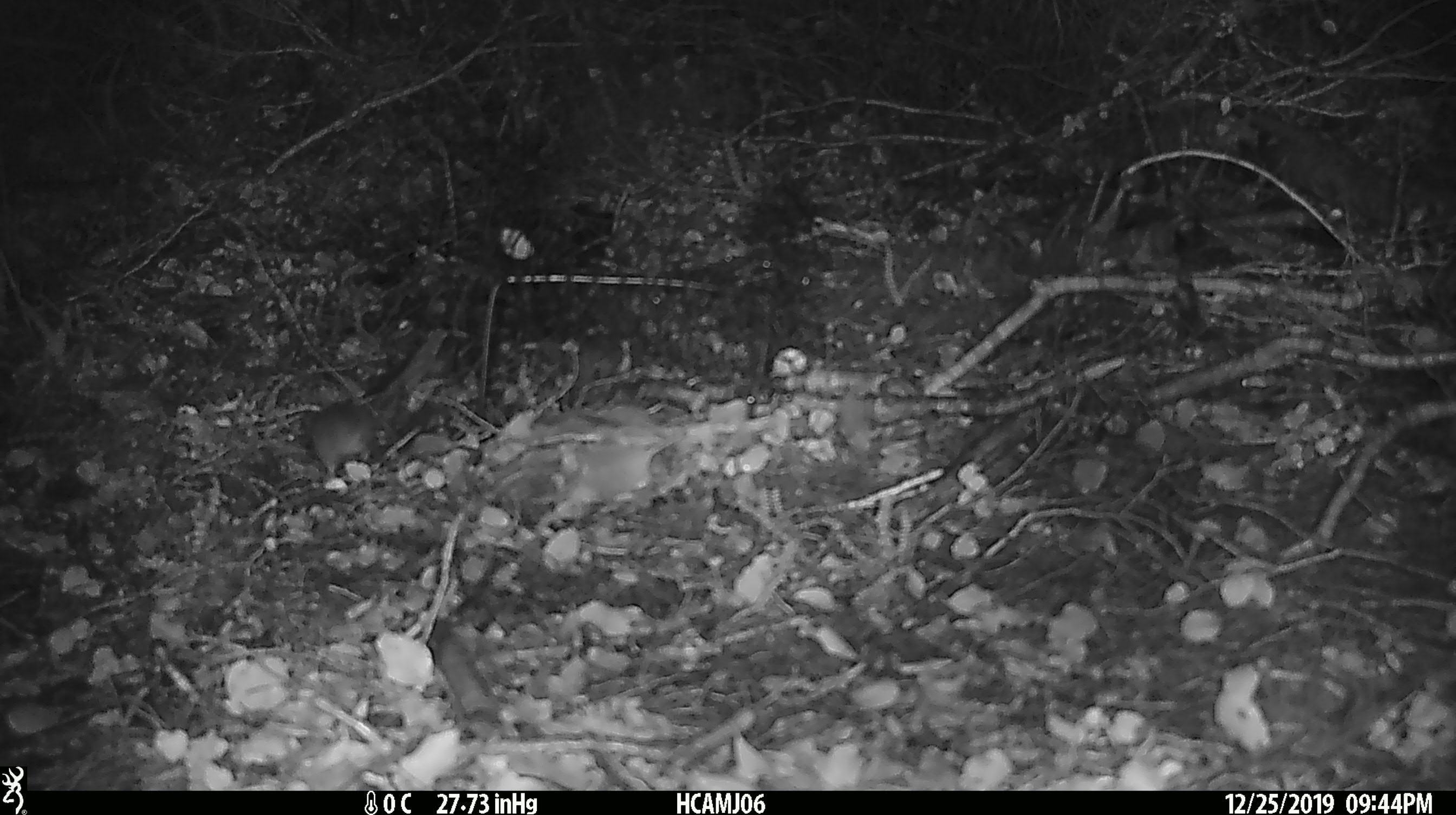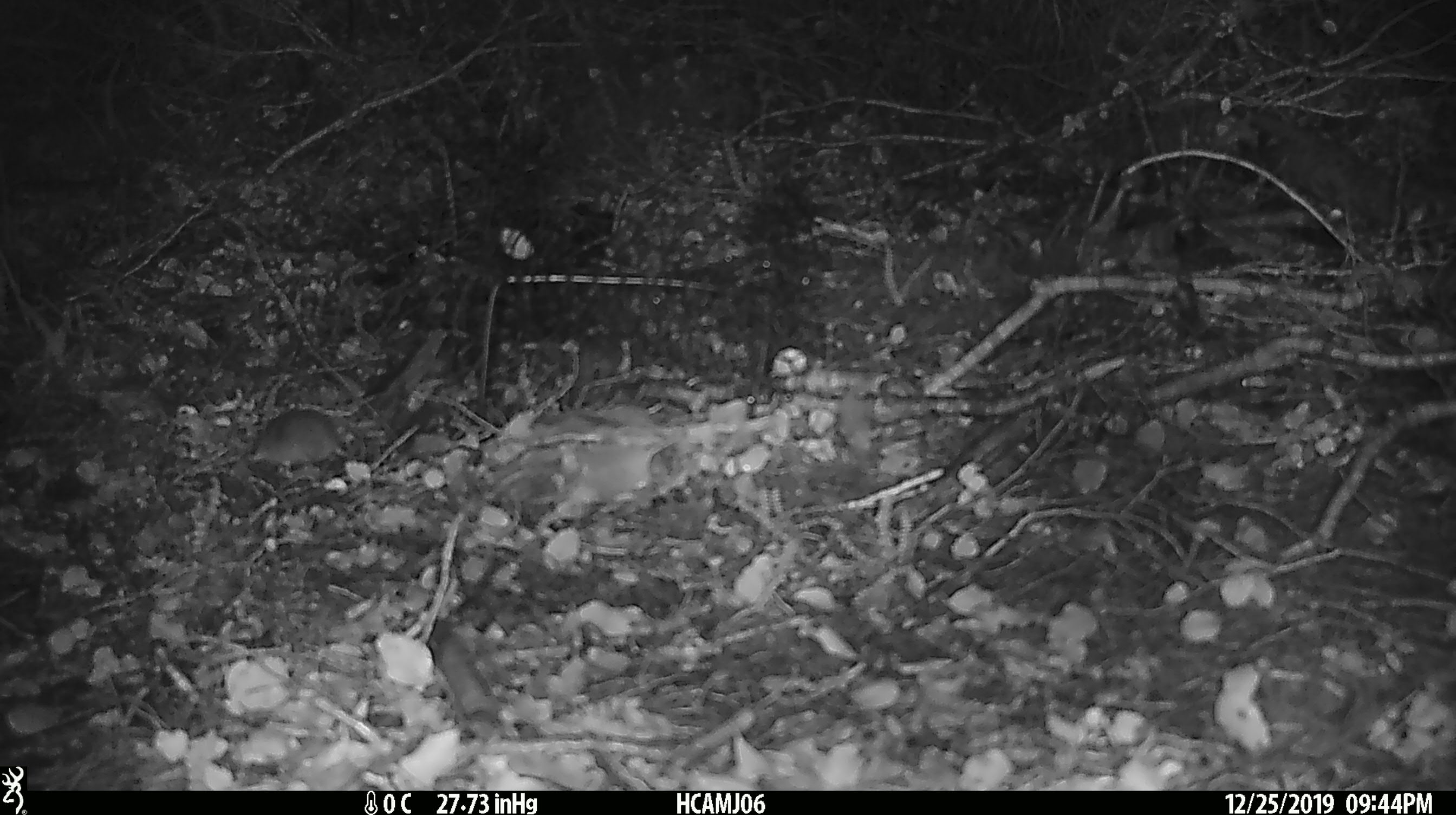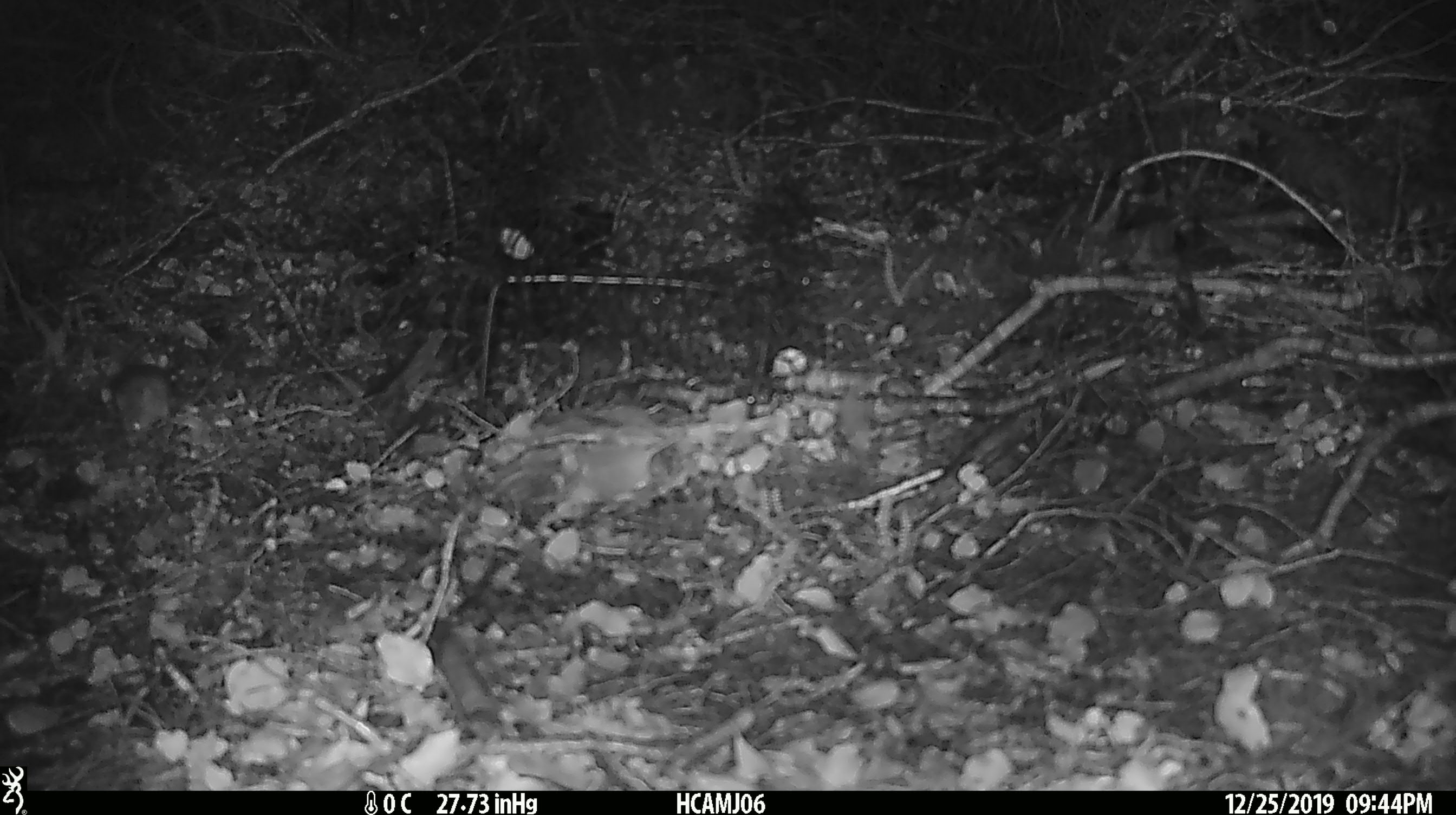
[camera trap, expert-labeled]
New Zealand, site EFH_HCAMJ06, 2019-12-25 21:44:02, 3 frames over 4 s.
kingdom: Animalia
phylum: Chordata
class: Mammalia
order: Rodentia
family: Muridae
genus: Mus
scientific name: Mus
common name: mouse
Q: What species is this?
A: Mouse (Mus).